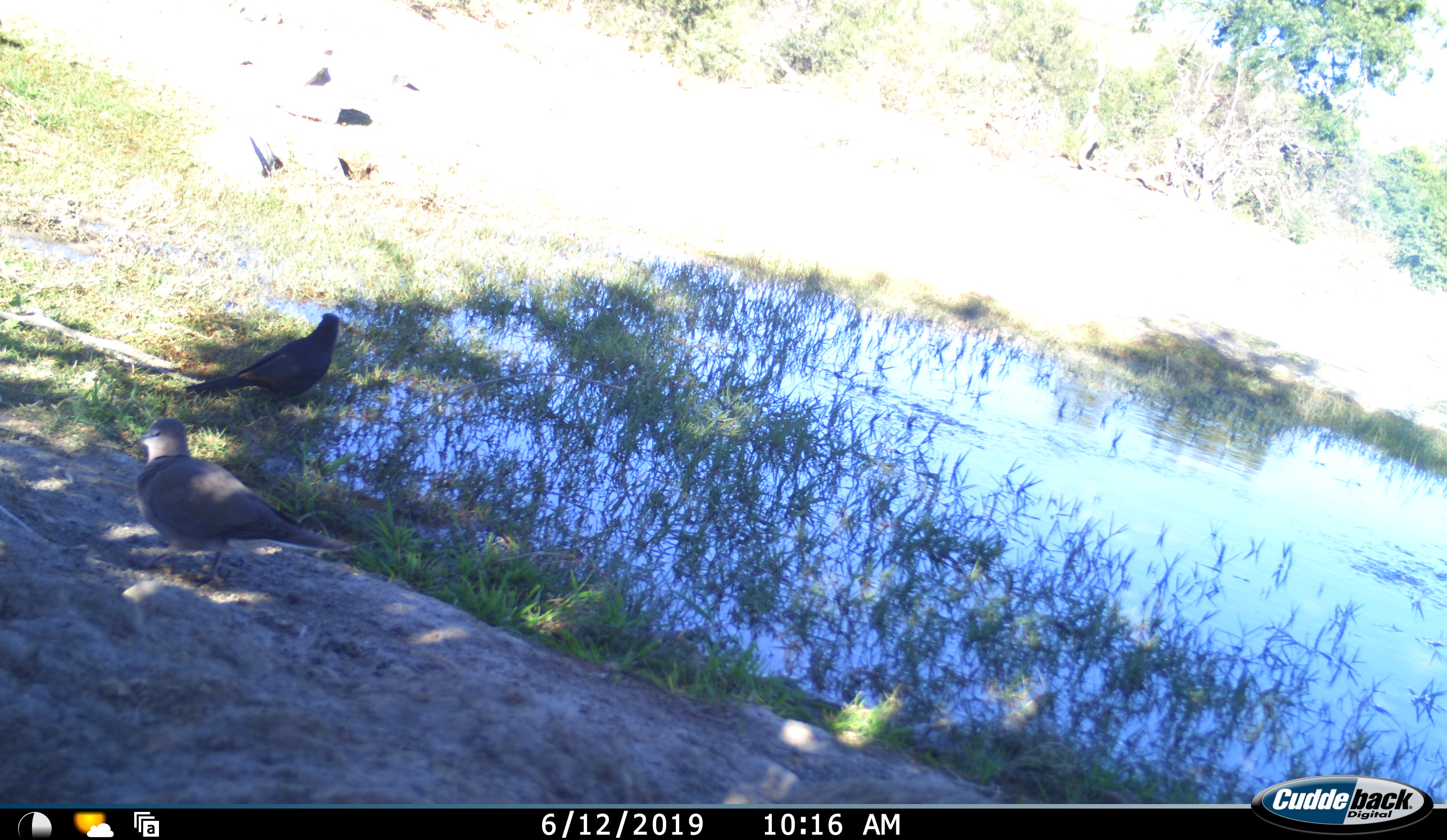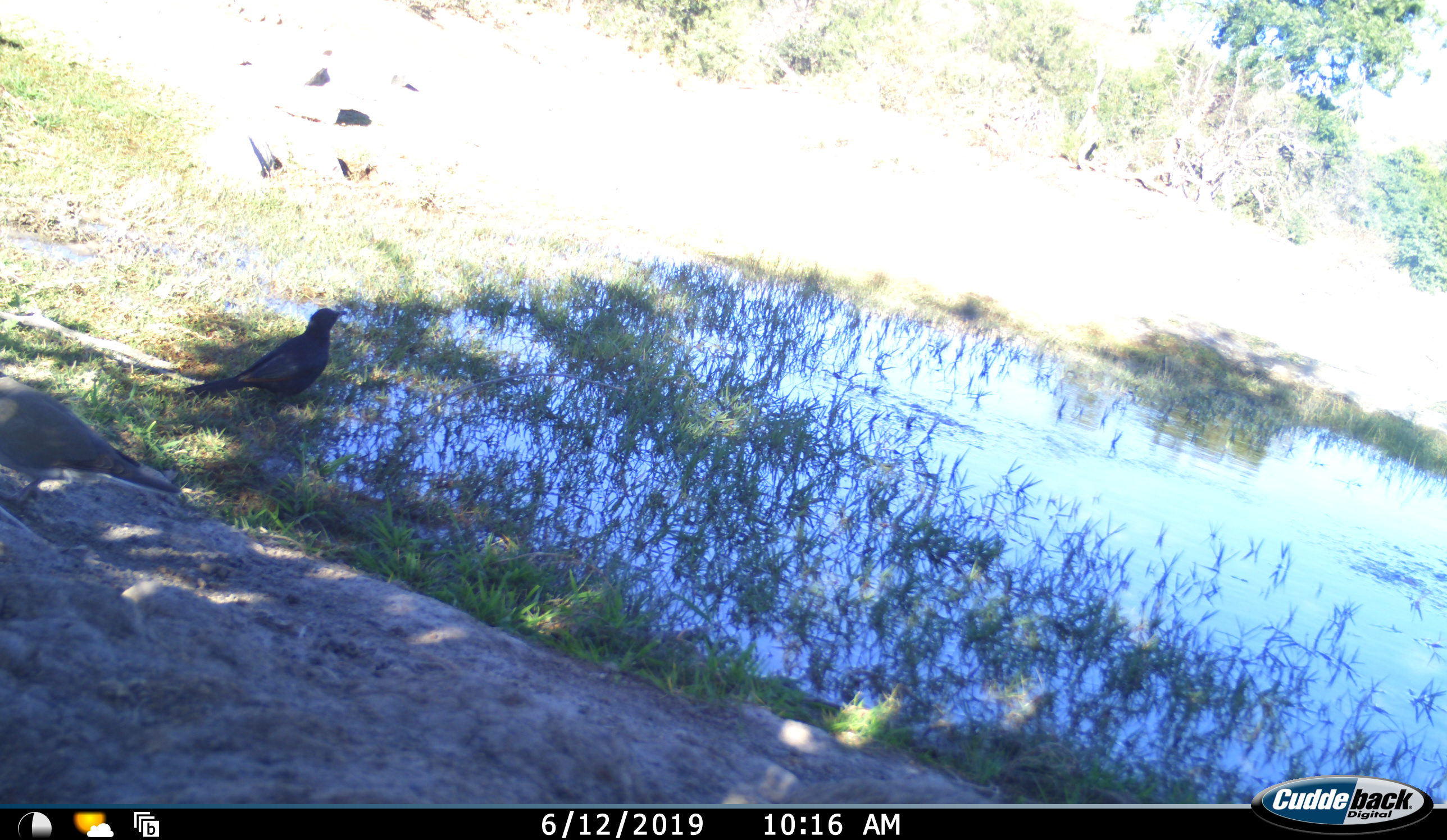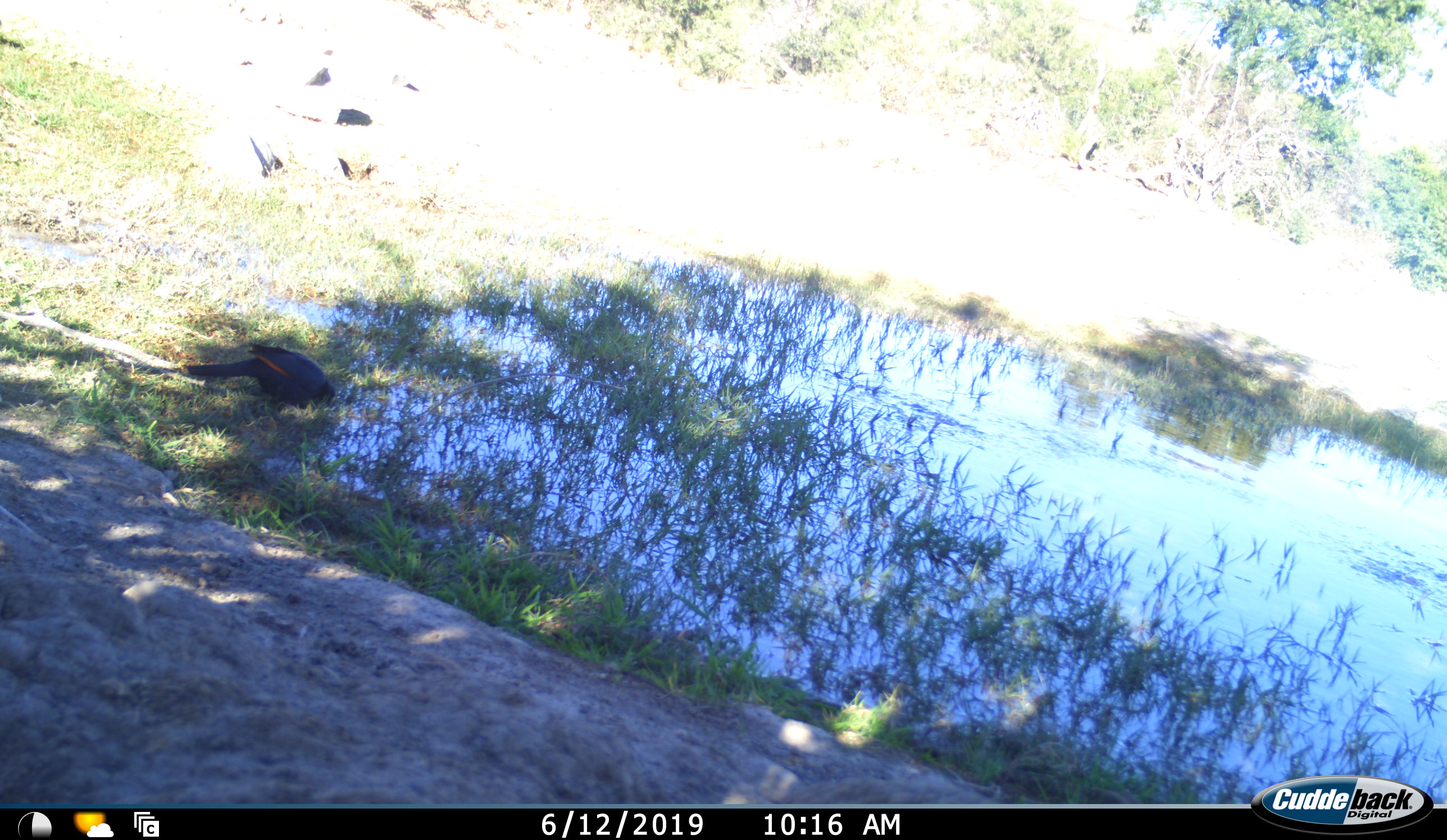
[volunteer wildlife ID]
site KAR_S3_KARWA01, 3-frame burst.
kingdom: Animalia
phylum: Chordata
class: Aves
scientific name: Aves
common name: bird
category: birdother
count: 2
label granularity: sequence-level